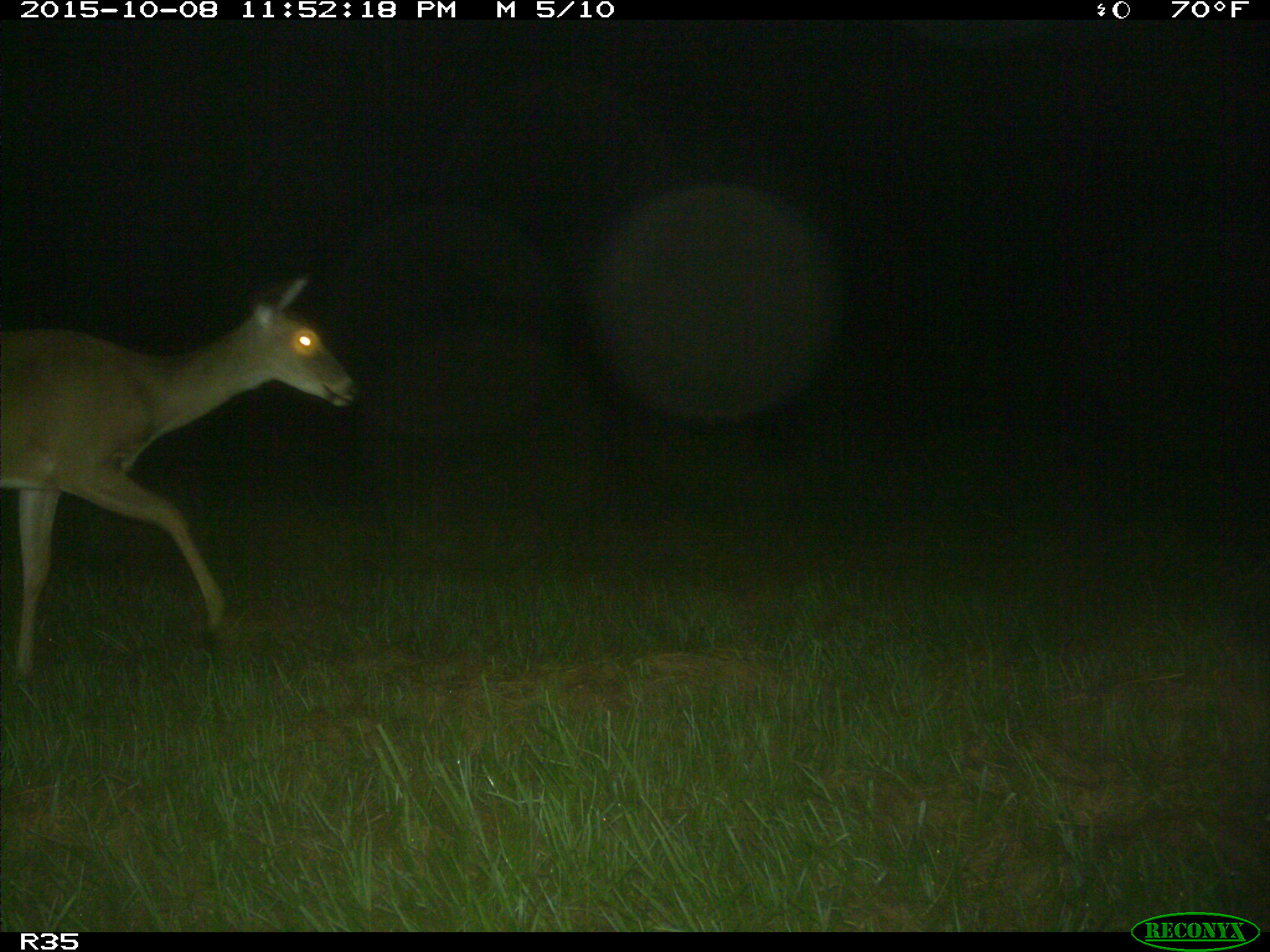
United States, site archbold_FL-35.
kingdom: Animalia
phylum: Chordata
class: Mammalia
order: Artiodactyla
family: Cervidae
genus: Odocoileus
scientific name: Odocoileus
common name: deer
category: unidentified deer